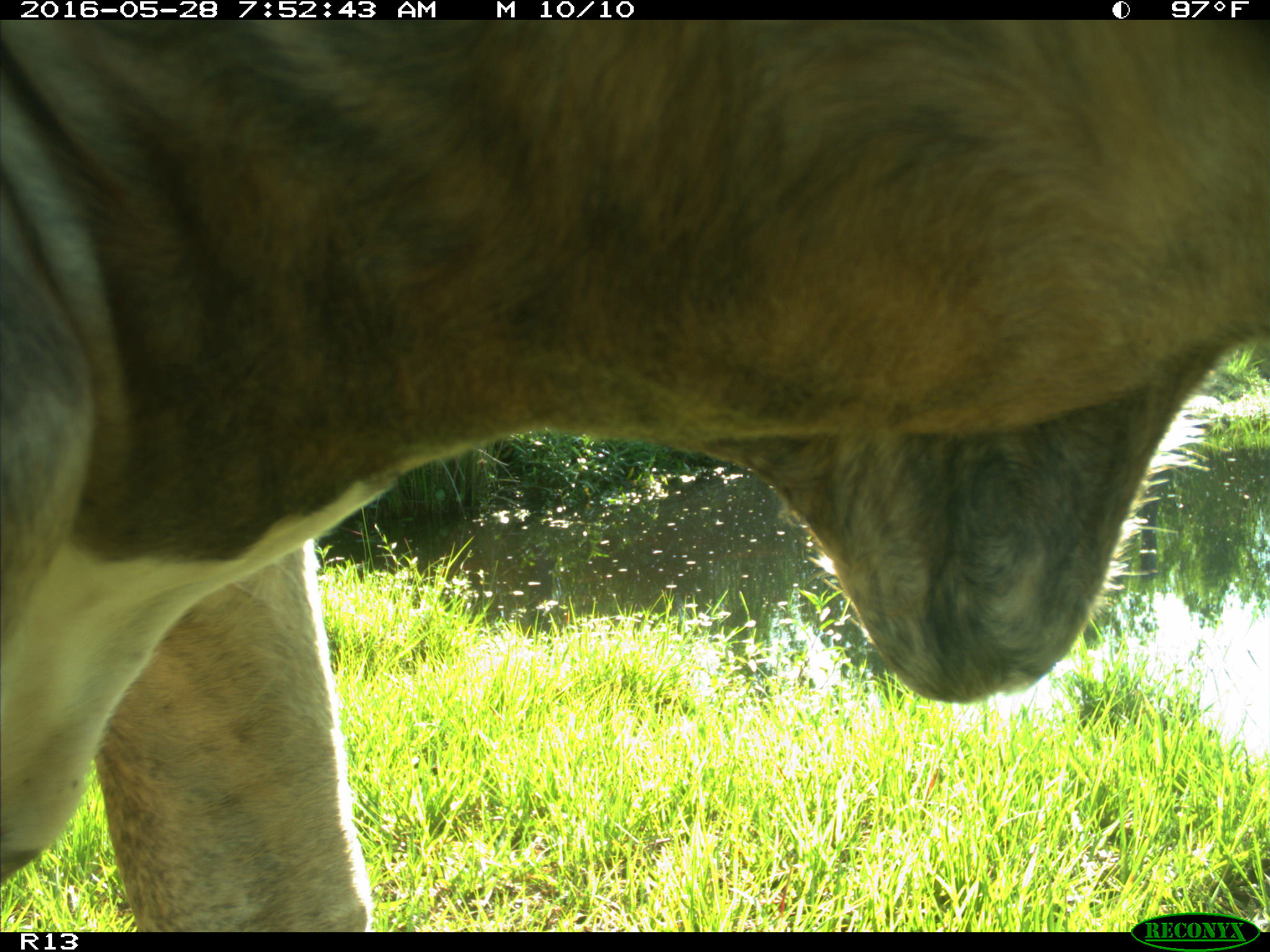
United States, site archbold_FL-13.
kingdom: Animalia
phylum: Chordata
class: Mammalia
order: Artiodactyla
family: Bovidae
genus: Bos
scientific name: Bos taurus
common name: domestic cow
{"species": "Bos taurus (domestic cow)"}